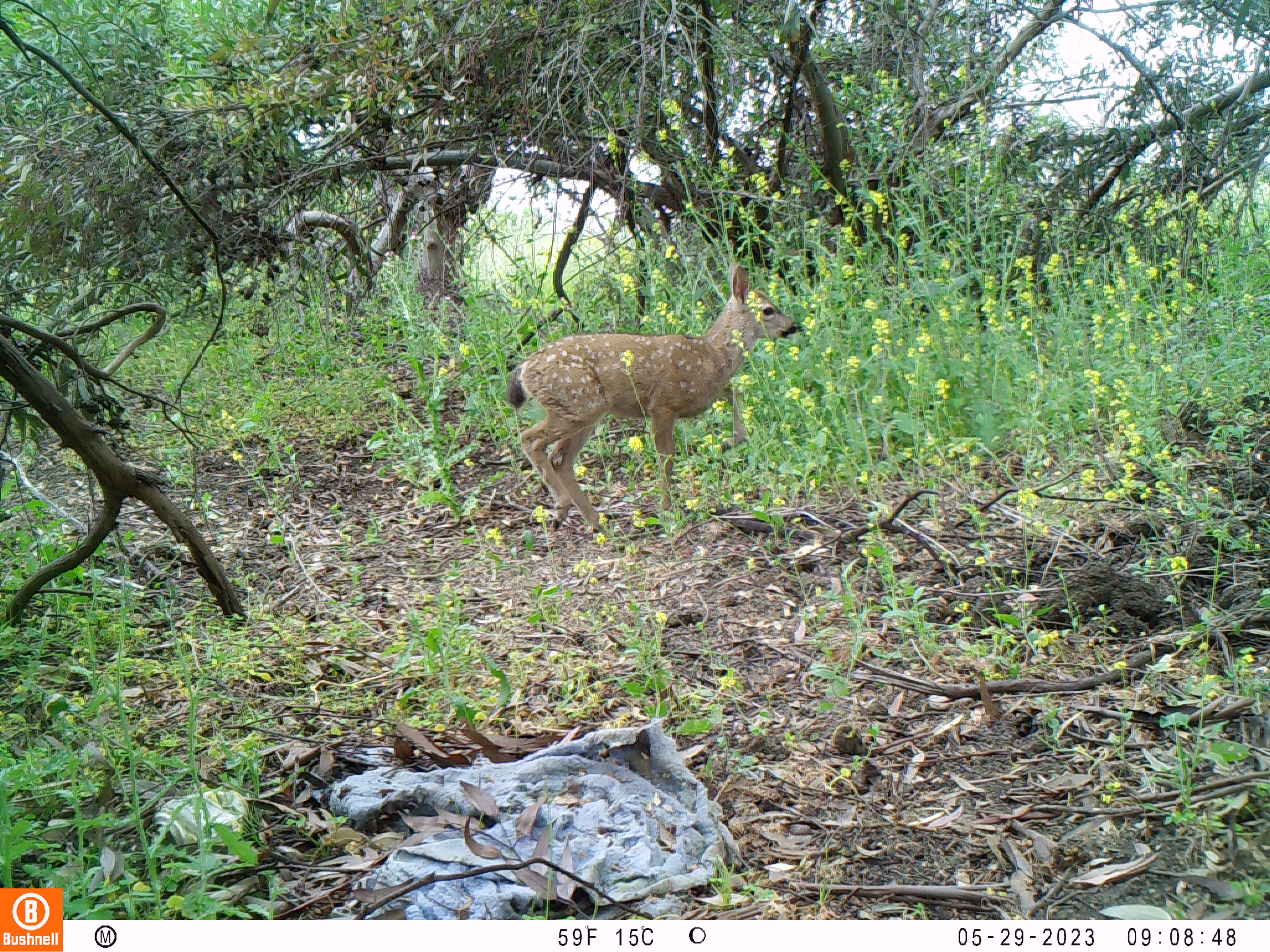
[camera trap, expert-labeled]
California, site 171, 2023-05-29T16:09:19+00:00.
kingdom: Animalia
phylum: Chordata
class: Mammalia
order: Artiodactyla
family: Cervidae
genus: Odocoileus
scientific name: Odocoileus hemionus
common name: mule deer